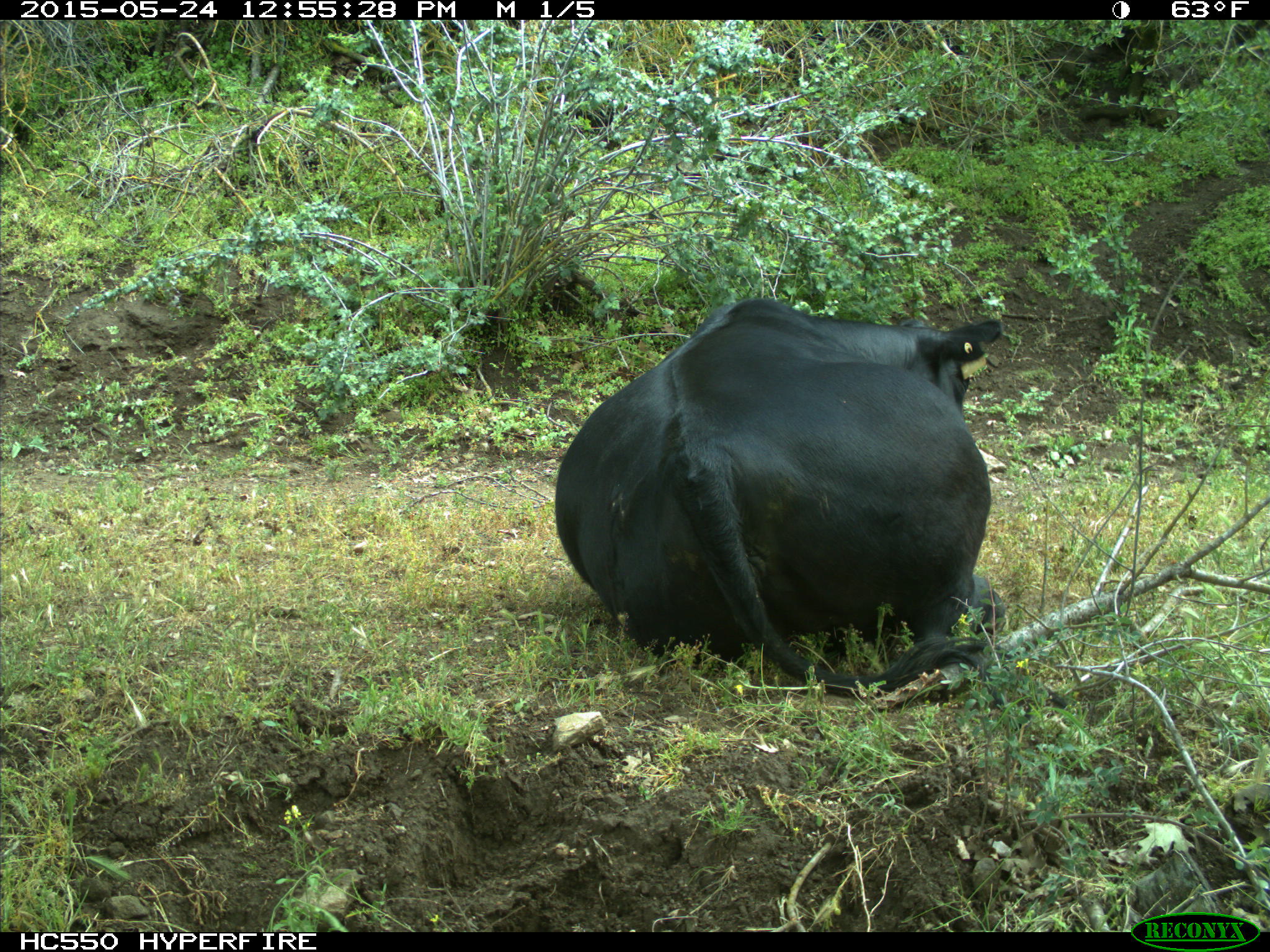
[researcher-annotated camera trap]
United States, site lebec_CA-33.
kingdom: Animalia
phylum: Chordata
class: Mammalia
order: Artiodactyla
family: Bovidae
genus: Bos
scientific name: Bos taurus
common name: domestic cow